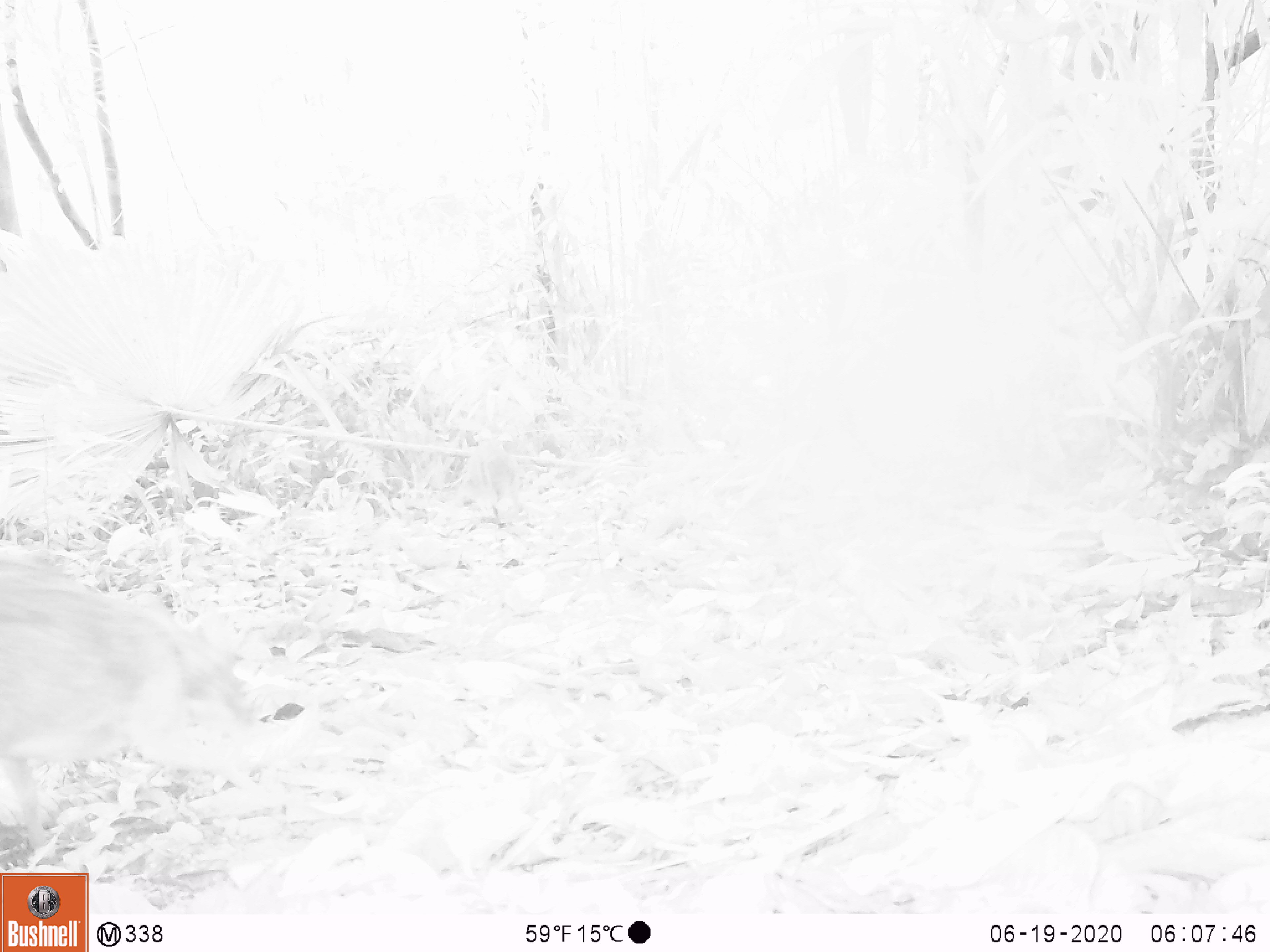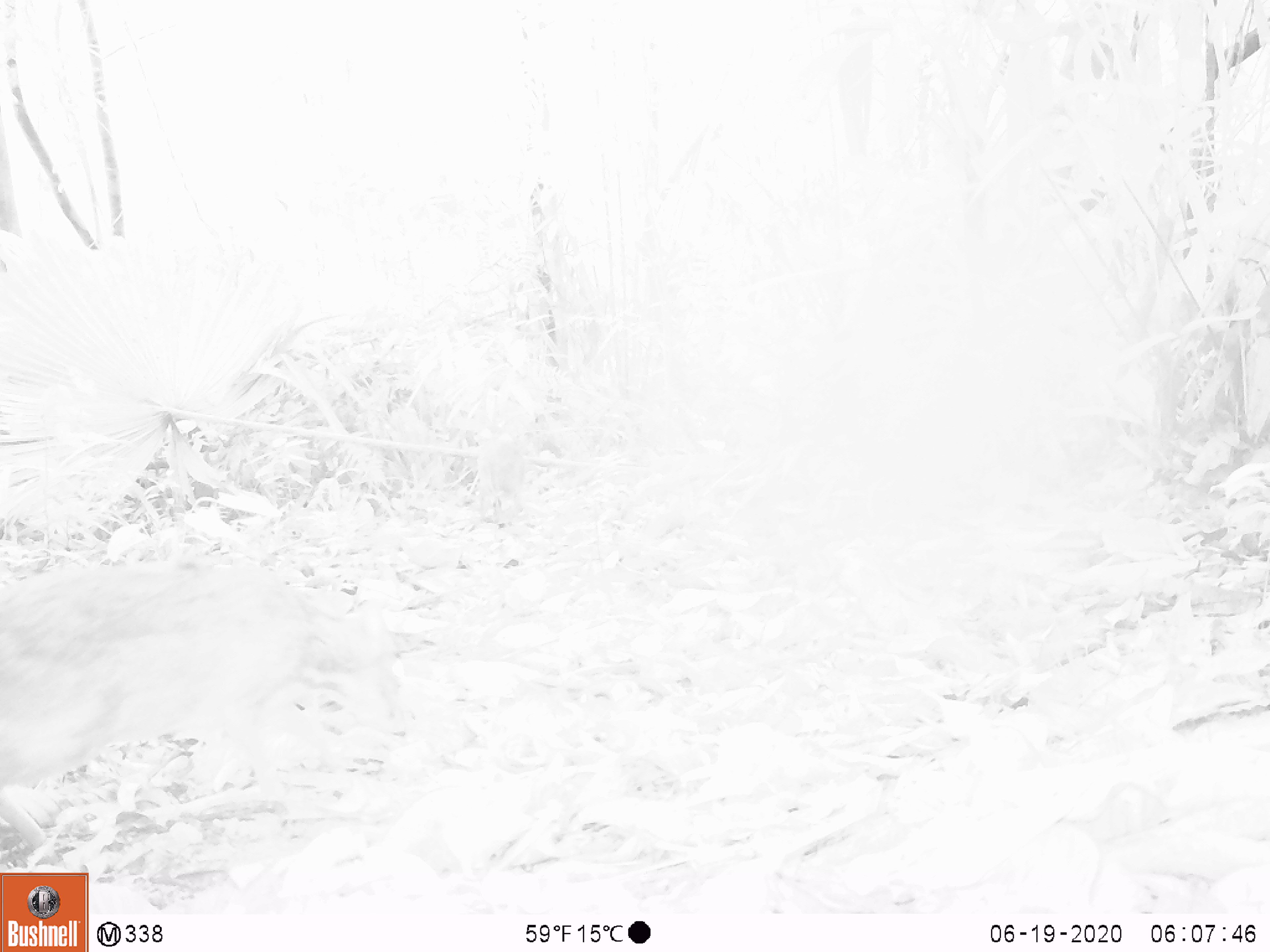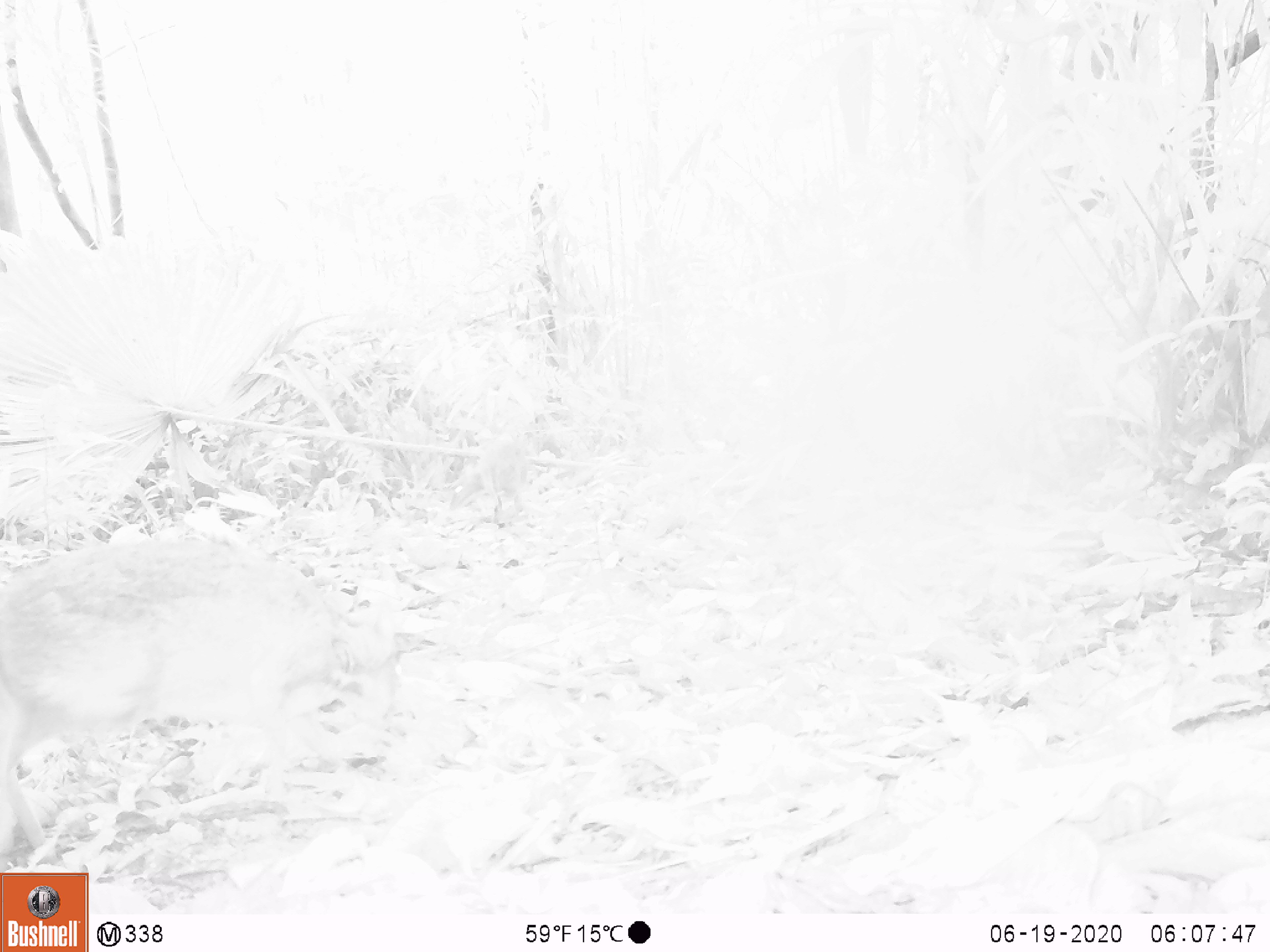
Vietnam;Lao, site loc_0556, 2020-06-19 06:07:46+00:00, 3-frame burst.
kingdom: Animalia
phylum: Chordata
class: Mammalia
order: Artiodactyla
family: Tragulidae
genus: Moschiola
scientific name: Moschiola meminna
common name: chevrotain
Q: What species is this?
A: Chevrotain (Moschiola meminna).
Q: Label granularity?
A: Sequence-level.